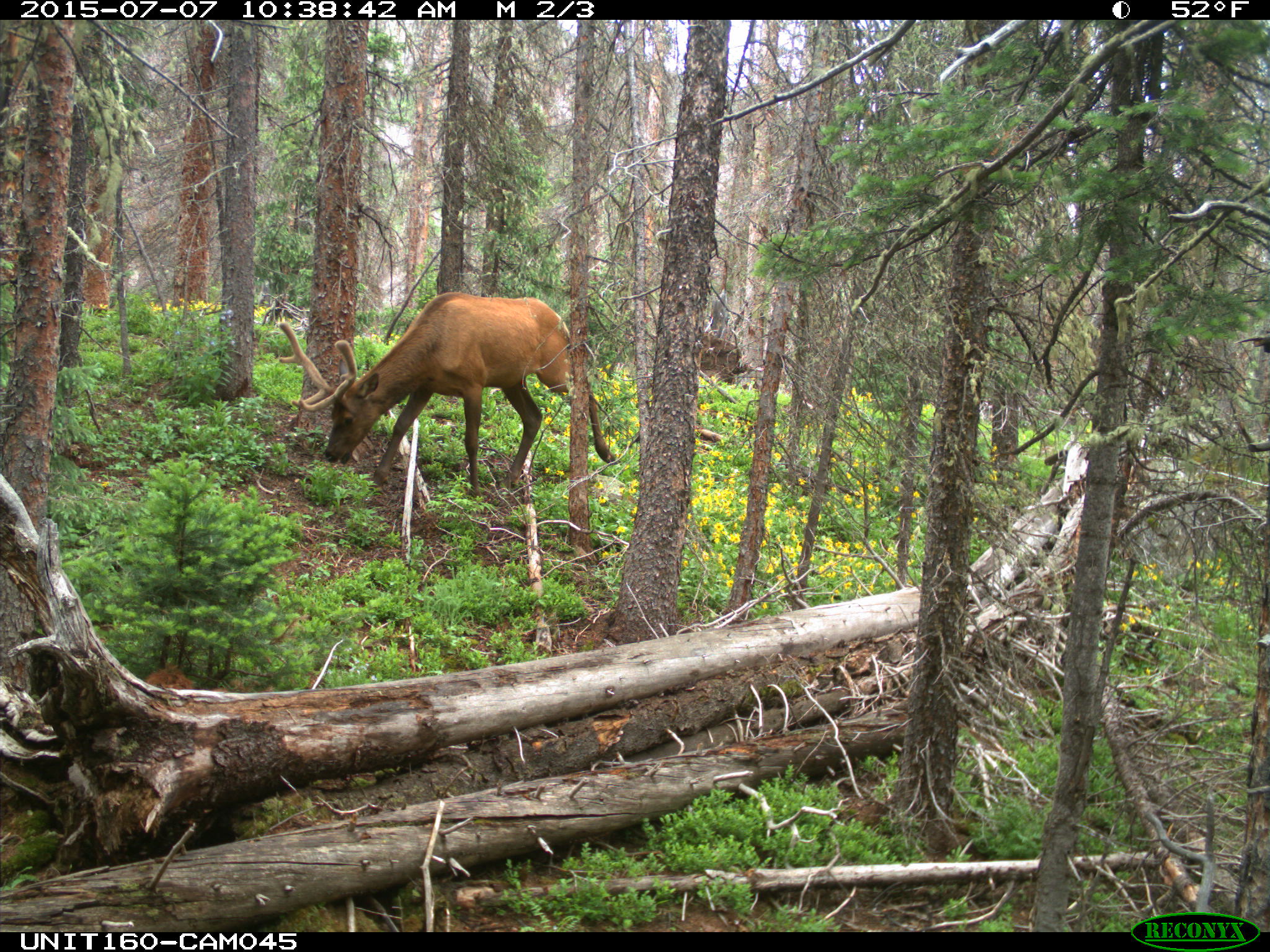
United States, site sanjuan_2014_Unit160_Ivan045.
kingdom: Animalia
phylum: Chordata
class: Mammalia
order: Artiodactyla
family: Cervidae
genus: Cervus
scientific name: Cervus elaphus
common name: red deer